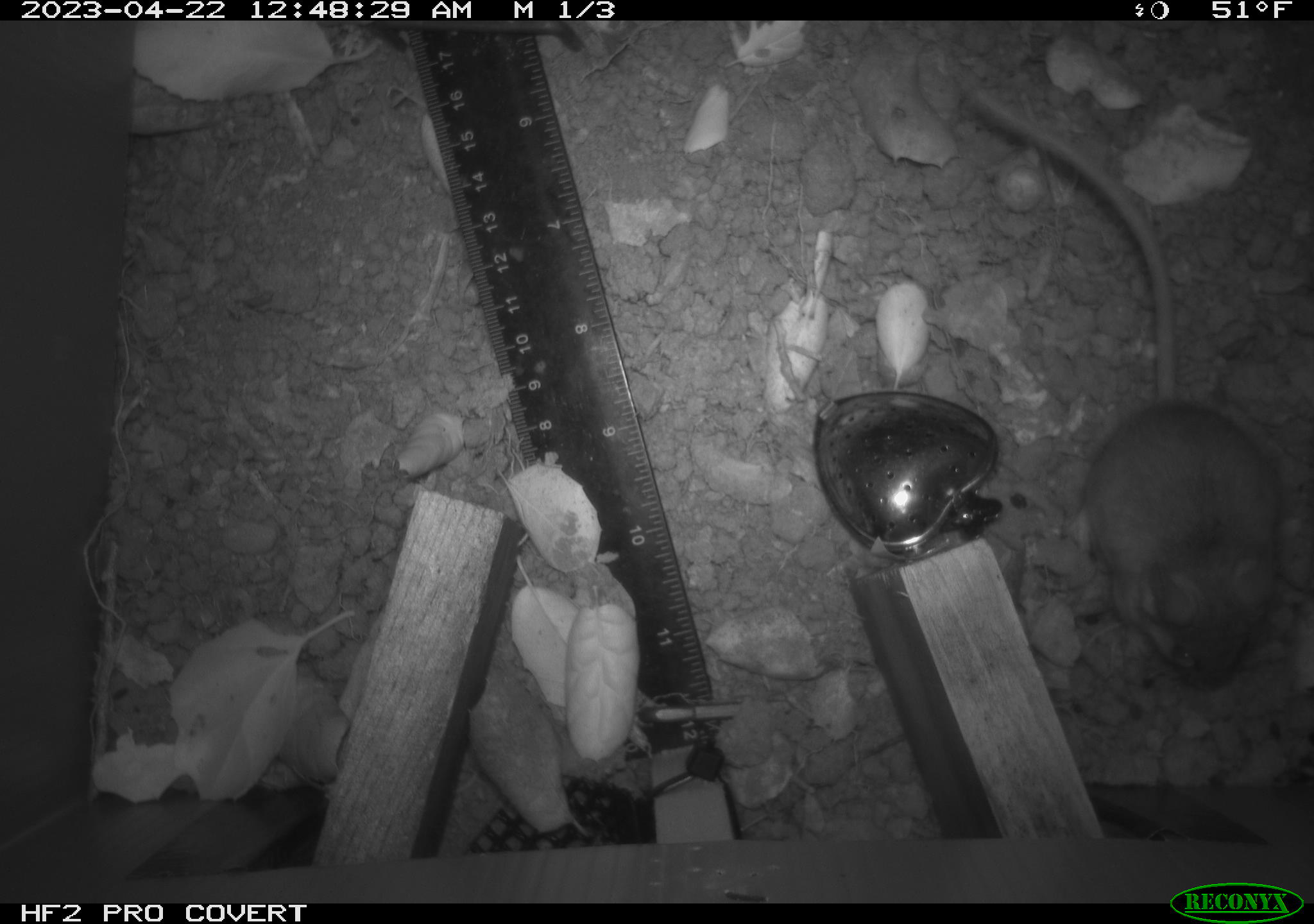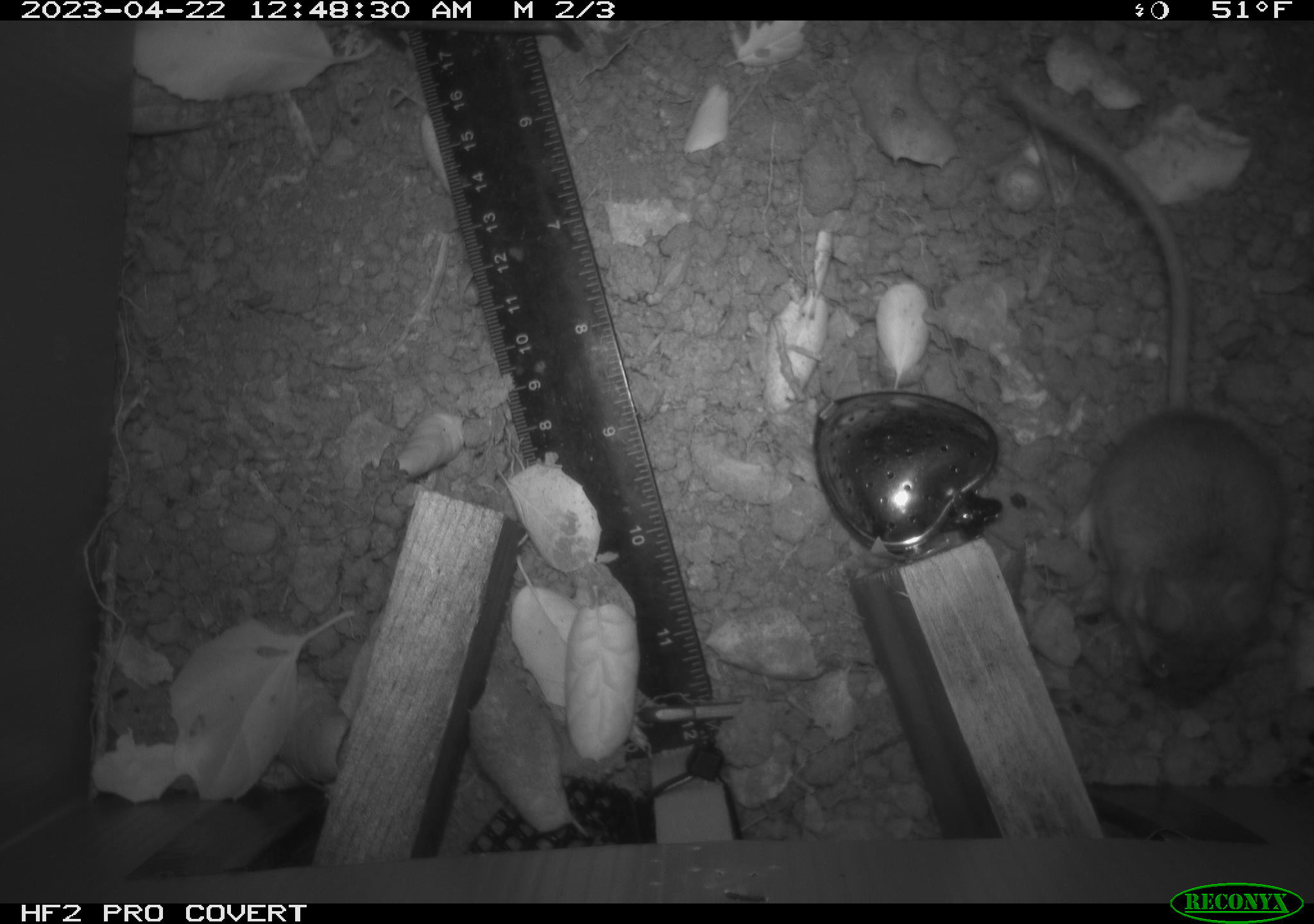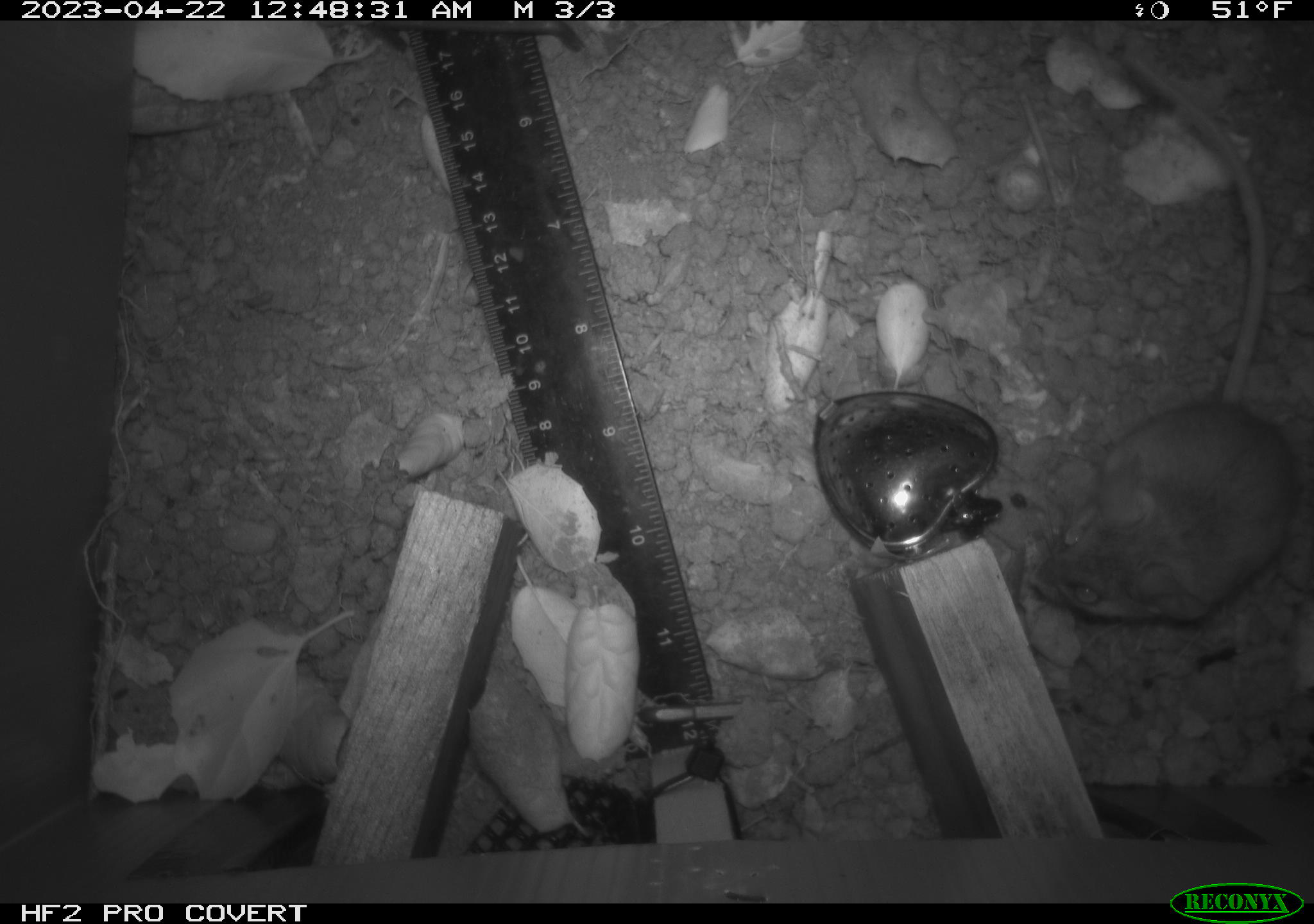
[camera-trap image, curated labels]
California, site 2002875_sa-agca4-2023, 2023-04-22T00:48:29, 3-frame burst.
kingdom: Animalia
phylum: Chordata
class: Mammalia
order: Rodentia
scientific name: Rodentia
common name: mouse species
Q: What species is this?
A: Mouse species (Rodentia).